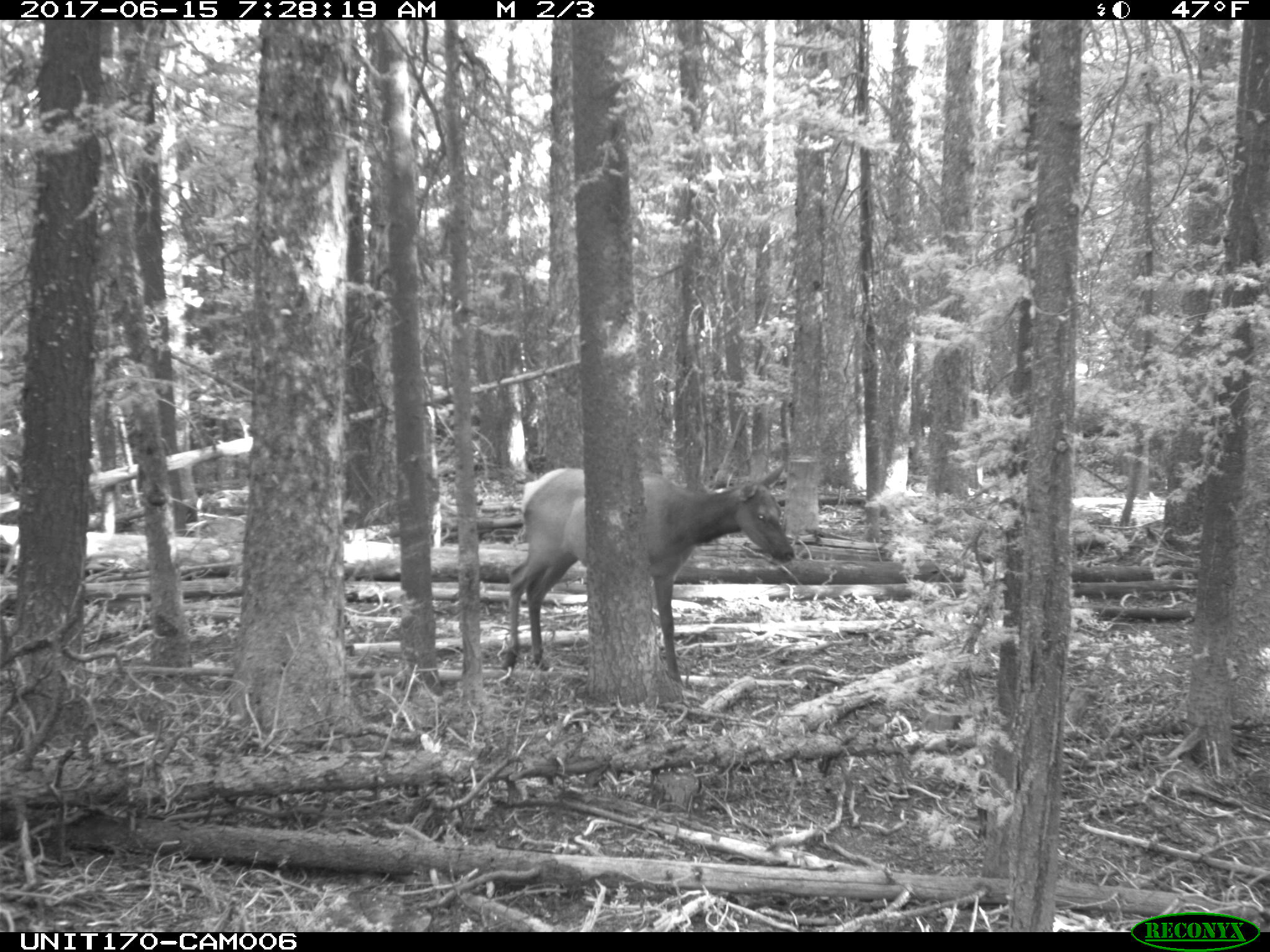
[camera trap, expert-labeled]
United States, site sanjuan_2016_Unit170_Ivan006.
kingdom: Animalia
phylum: Chordata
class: Mammalia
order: Artiodactyla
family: Cervidae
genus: Cervus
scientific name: Cervus elaphus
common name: red deer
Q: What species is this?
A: Cervus elaphus (red deer).